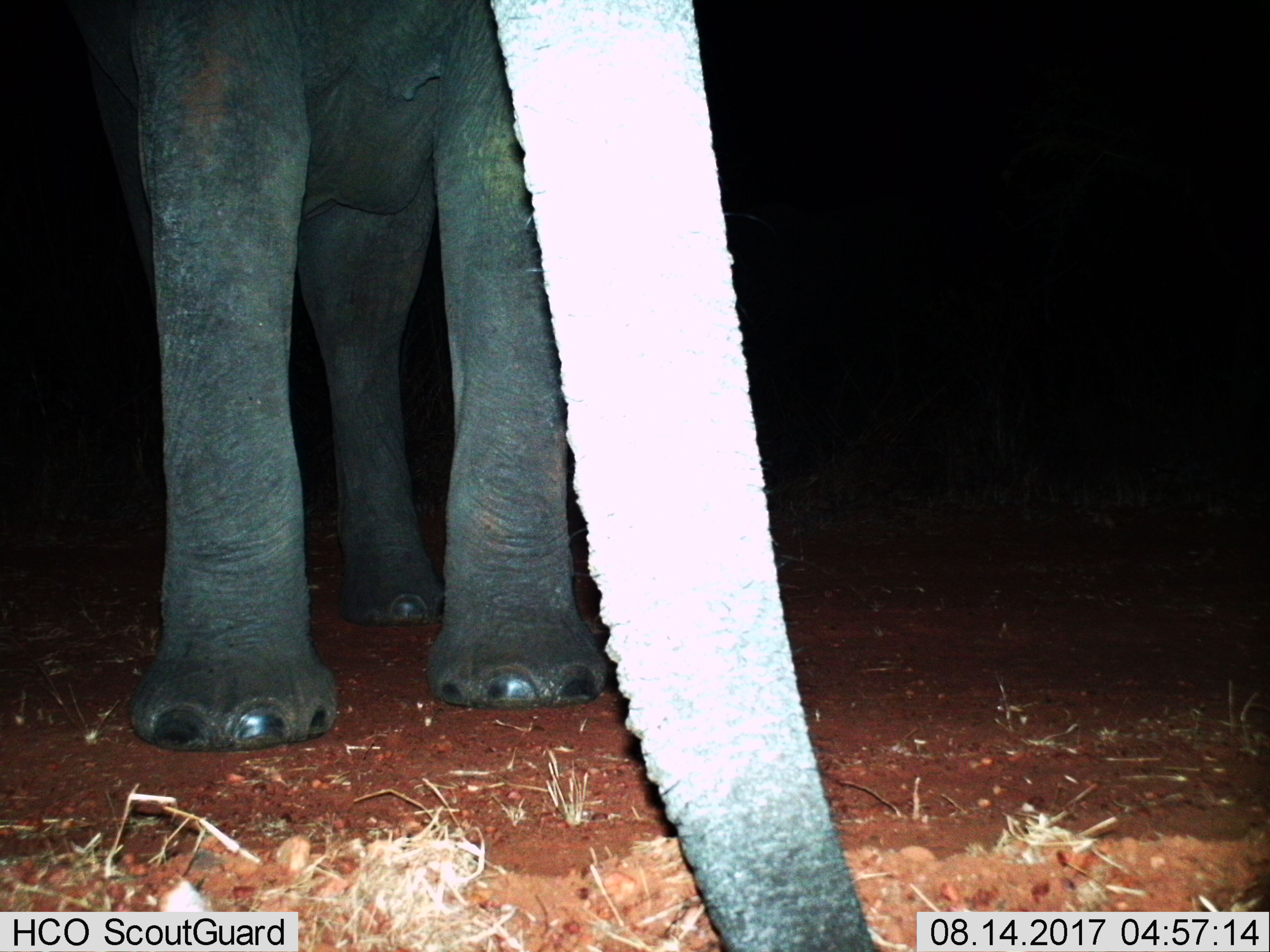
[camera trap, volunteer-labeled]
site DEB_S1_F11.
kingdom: Animalia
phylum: Chordata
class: Mammalia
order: Proboscidea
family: Elephantidae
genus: Loxodonta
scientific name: Loxodonta africana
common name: african bush elephant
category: elephant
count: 1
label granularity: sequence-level